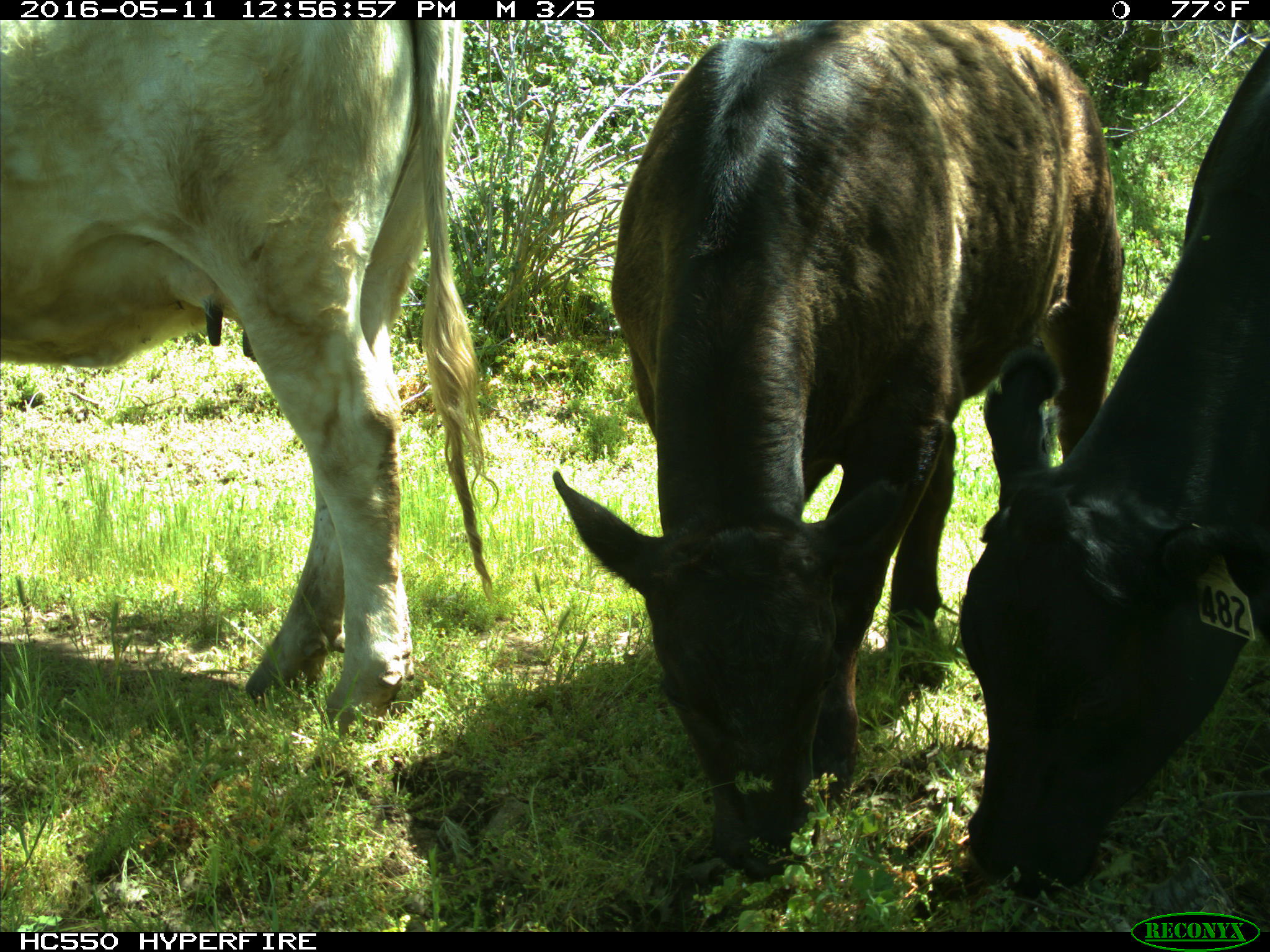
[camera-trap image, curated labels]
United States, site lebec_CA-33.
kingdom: Animalia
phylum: Chordata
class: Mammalia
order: Artiodactyla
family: Bovidae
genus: Bos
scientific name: Bos taurus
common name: domestic cow